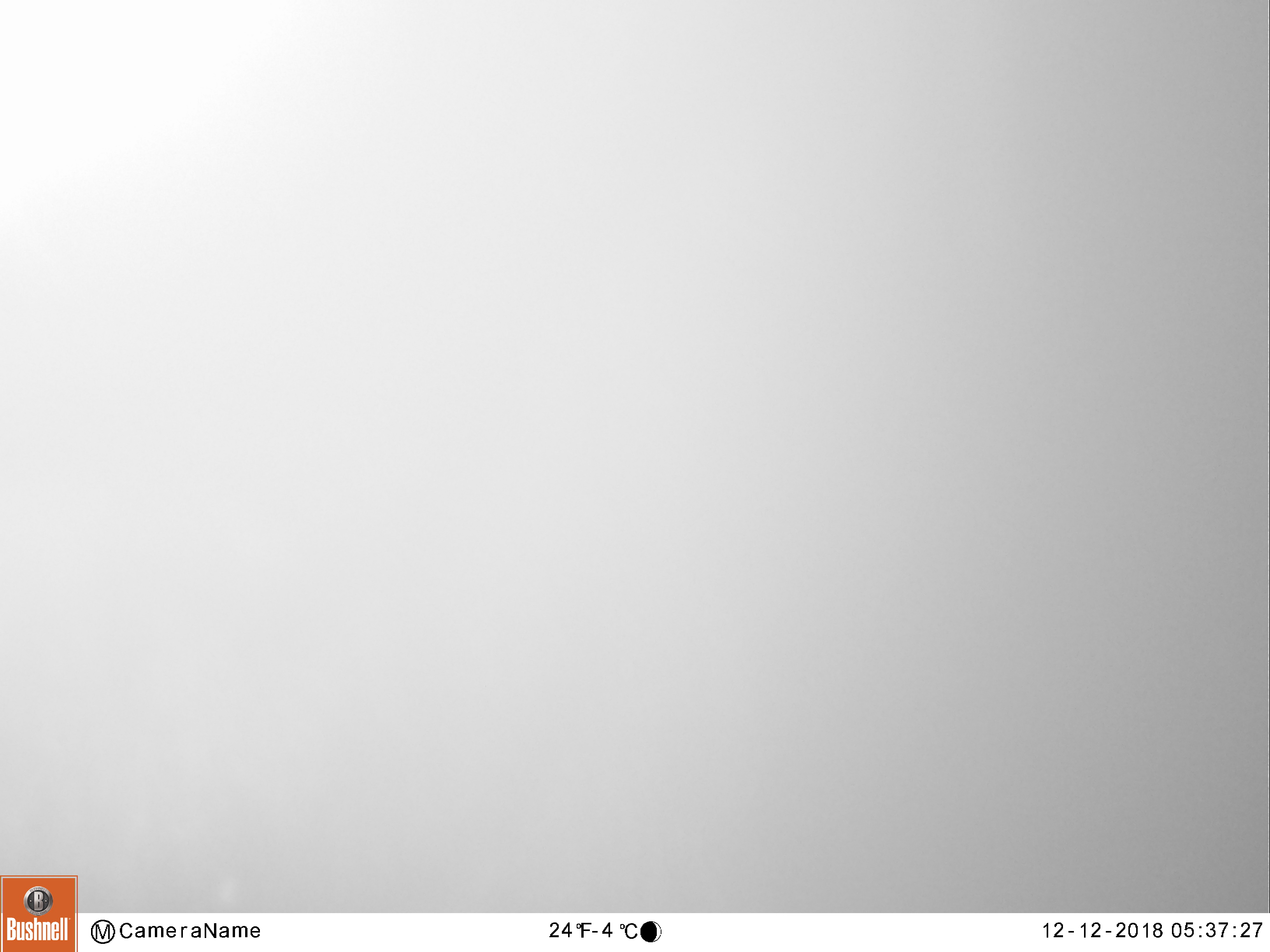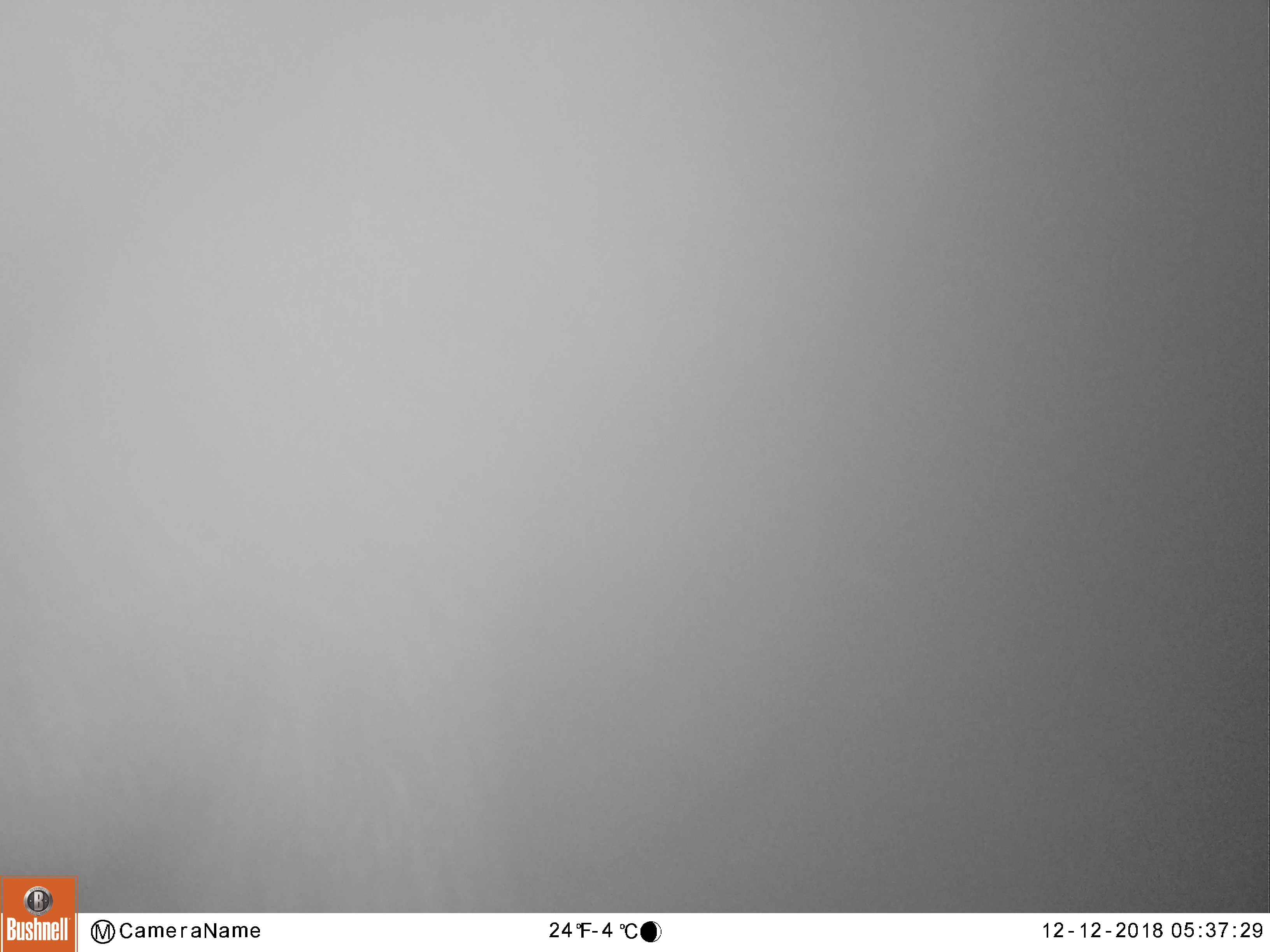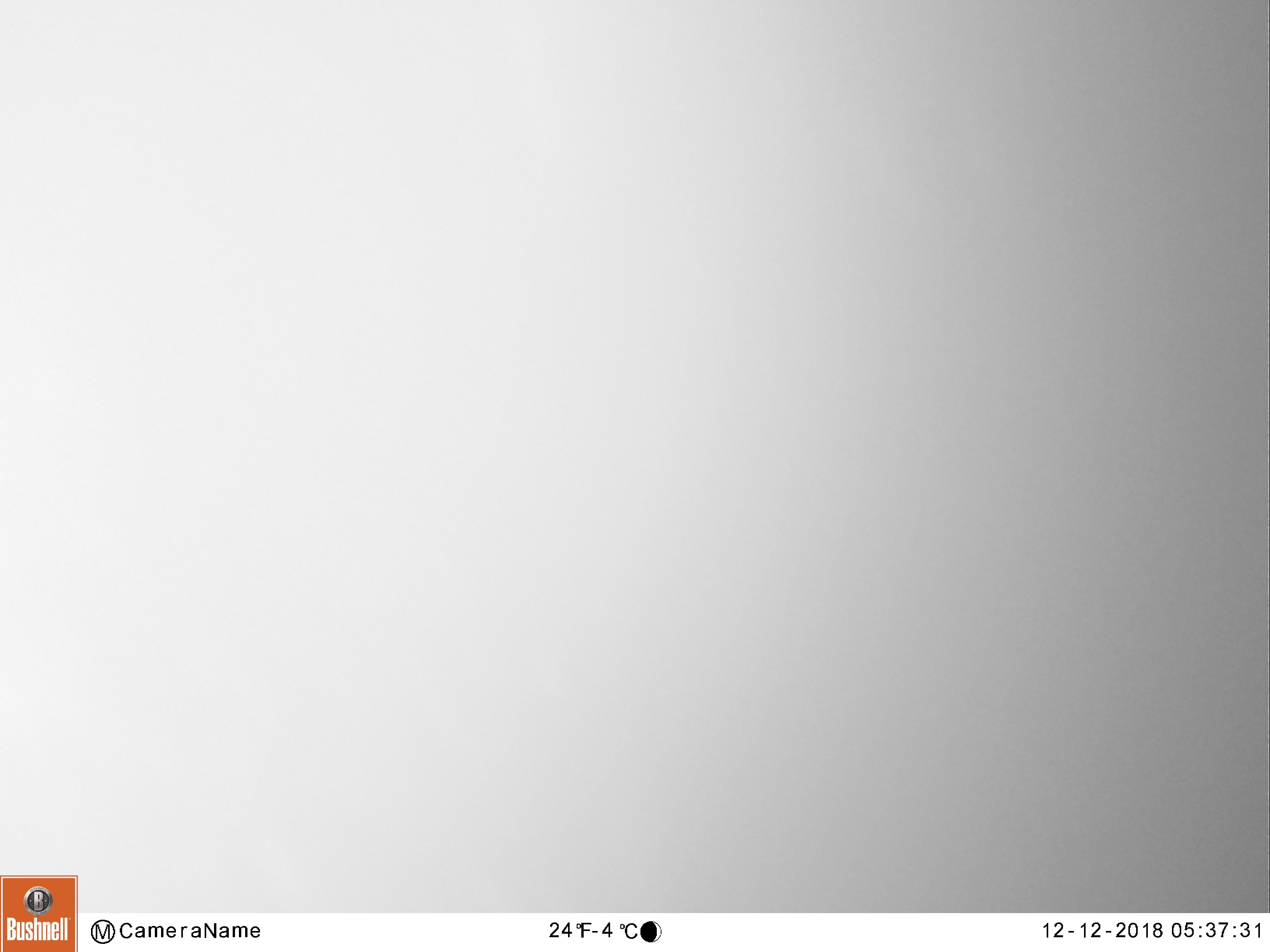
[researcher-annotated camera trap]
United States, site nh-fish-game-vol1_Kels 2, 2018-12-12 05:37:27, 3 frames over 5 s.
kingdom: Animalia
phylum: Chordata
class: Mammalia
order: Artiodactyla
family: Cervidae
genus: Alces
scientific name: Alces alces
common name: moose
Moose (Alces alces).